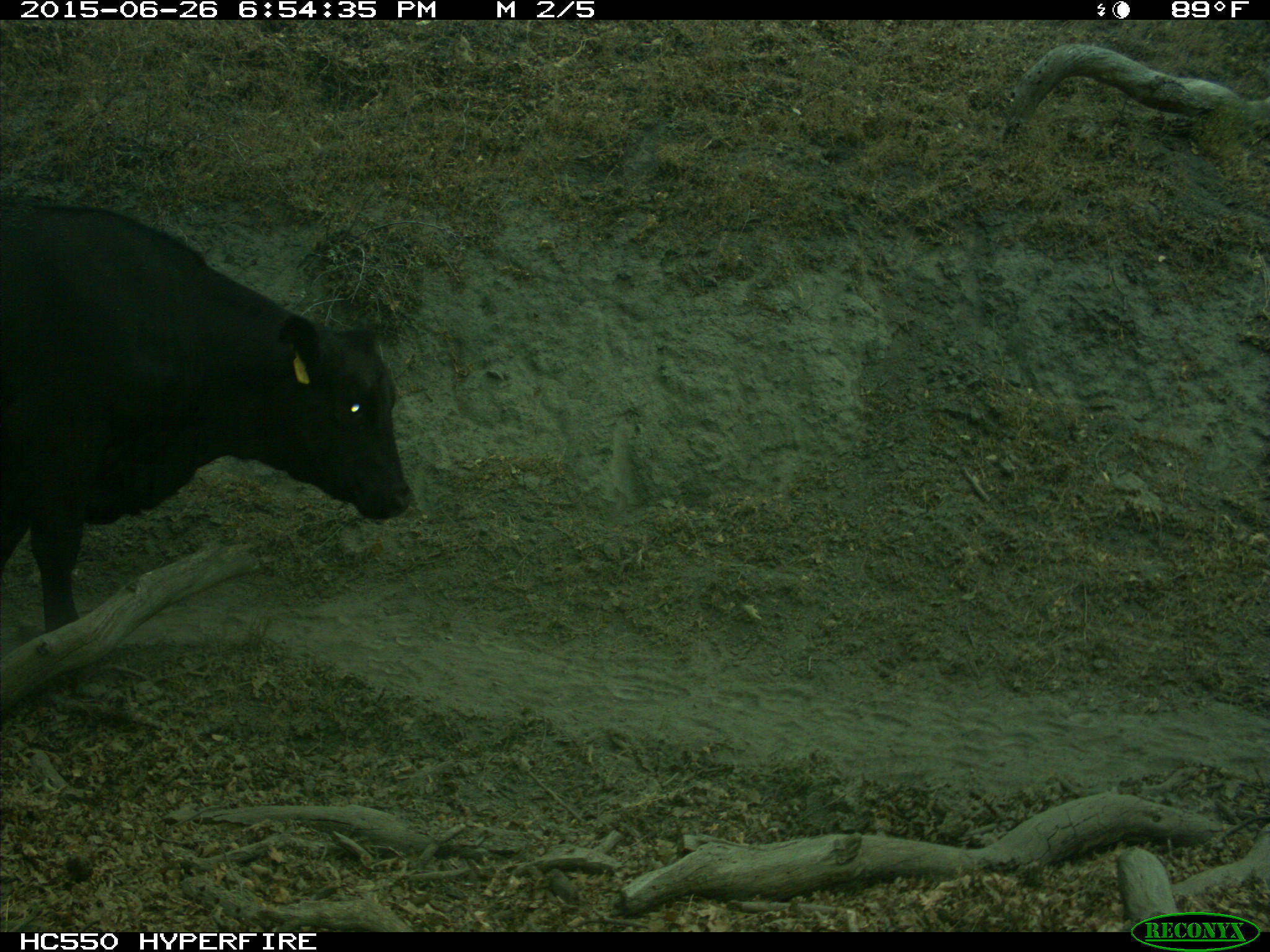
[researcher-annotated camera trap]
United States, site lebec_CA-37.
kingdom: Animalia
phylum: Chordata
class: Mammalia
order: Artiodactyla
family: Bovidae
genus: Bos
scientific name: Bos taurus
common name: domestic cow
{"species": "Bos taurus (domestic cow)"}